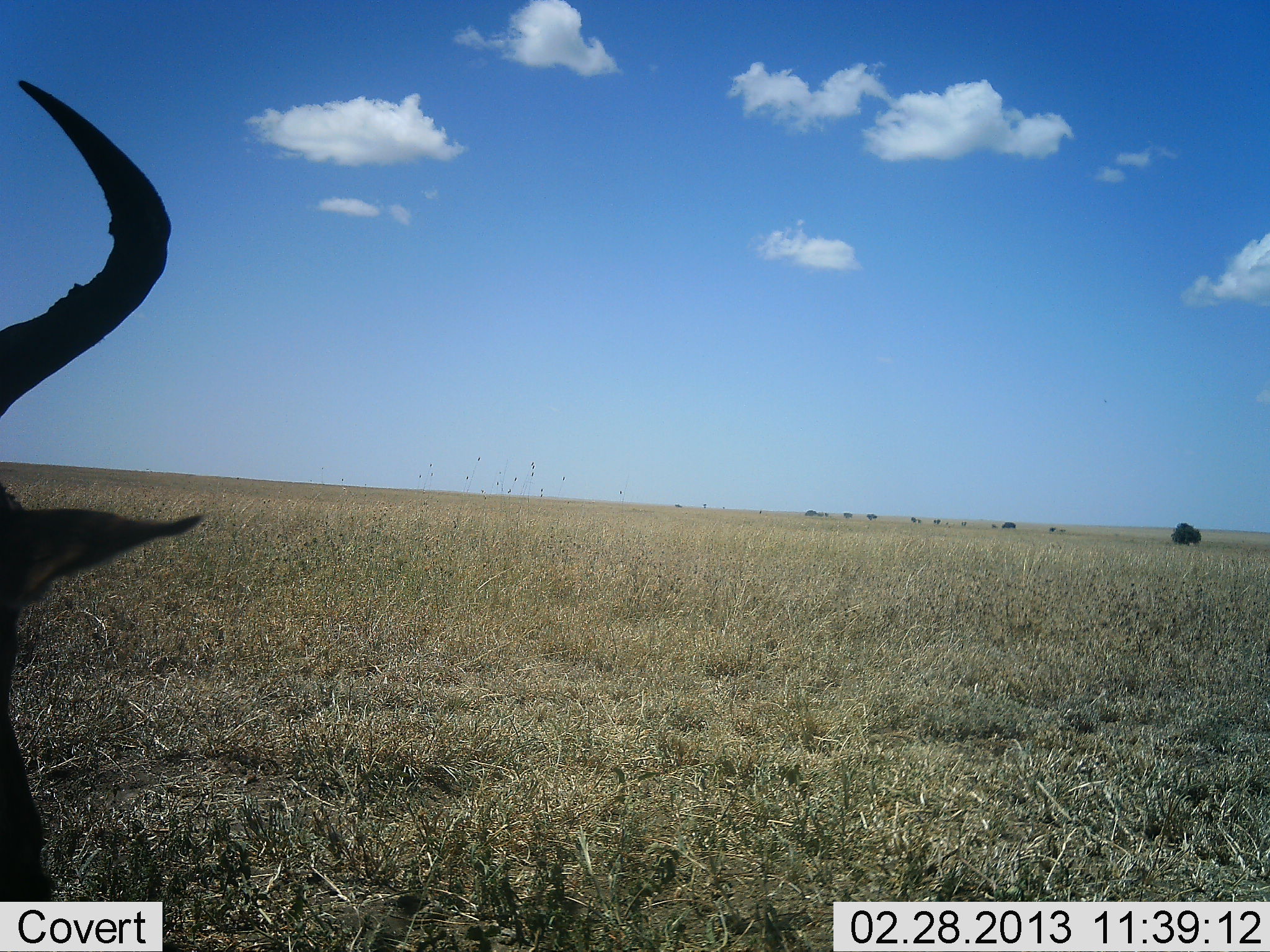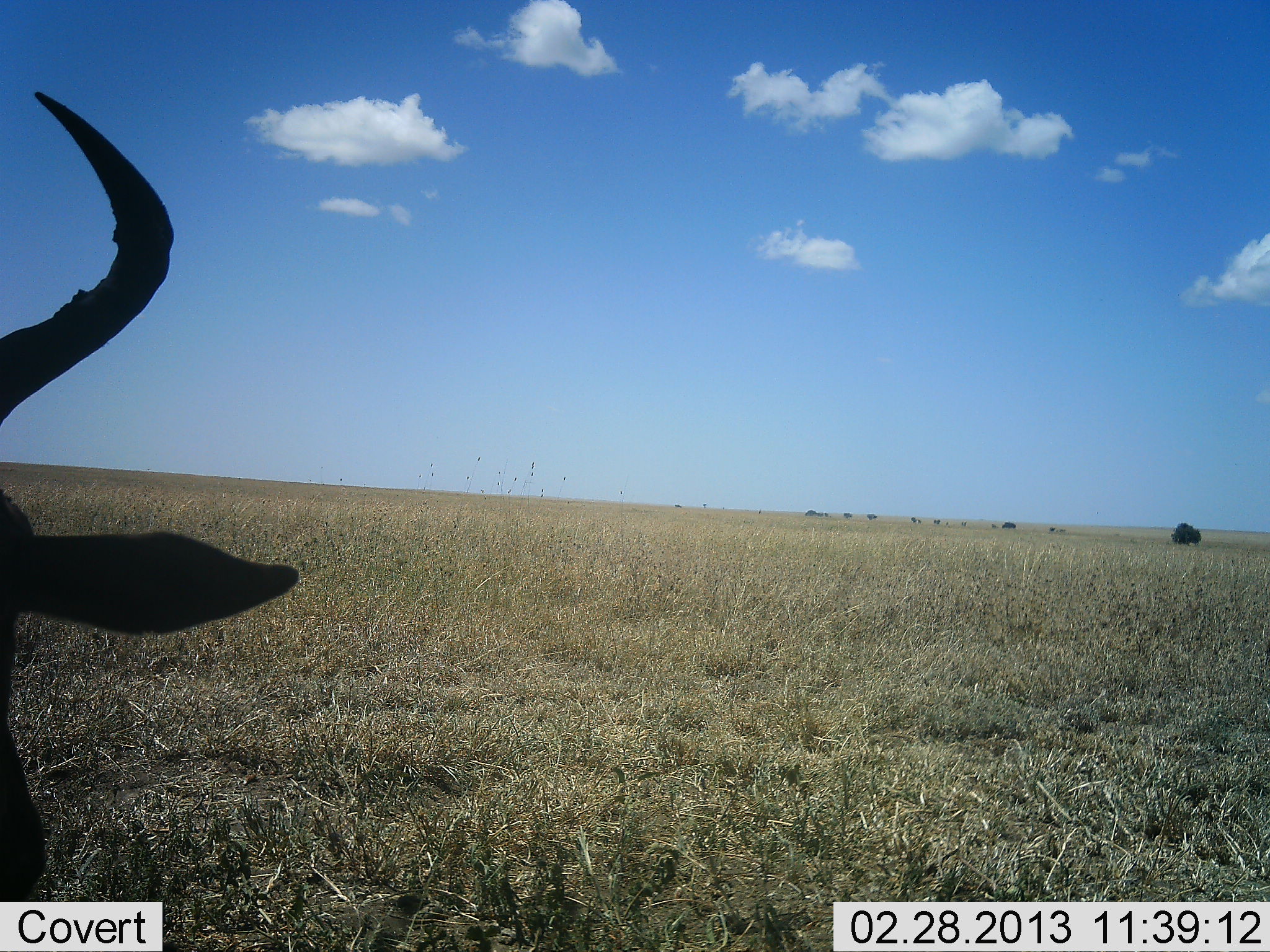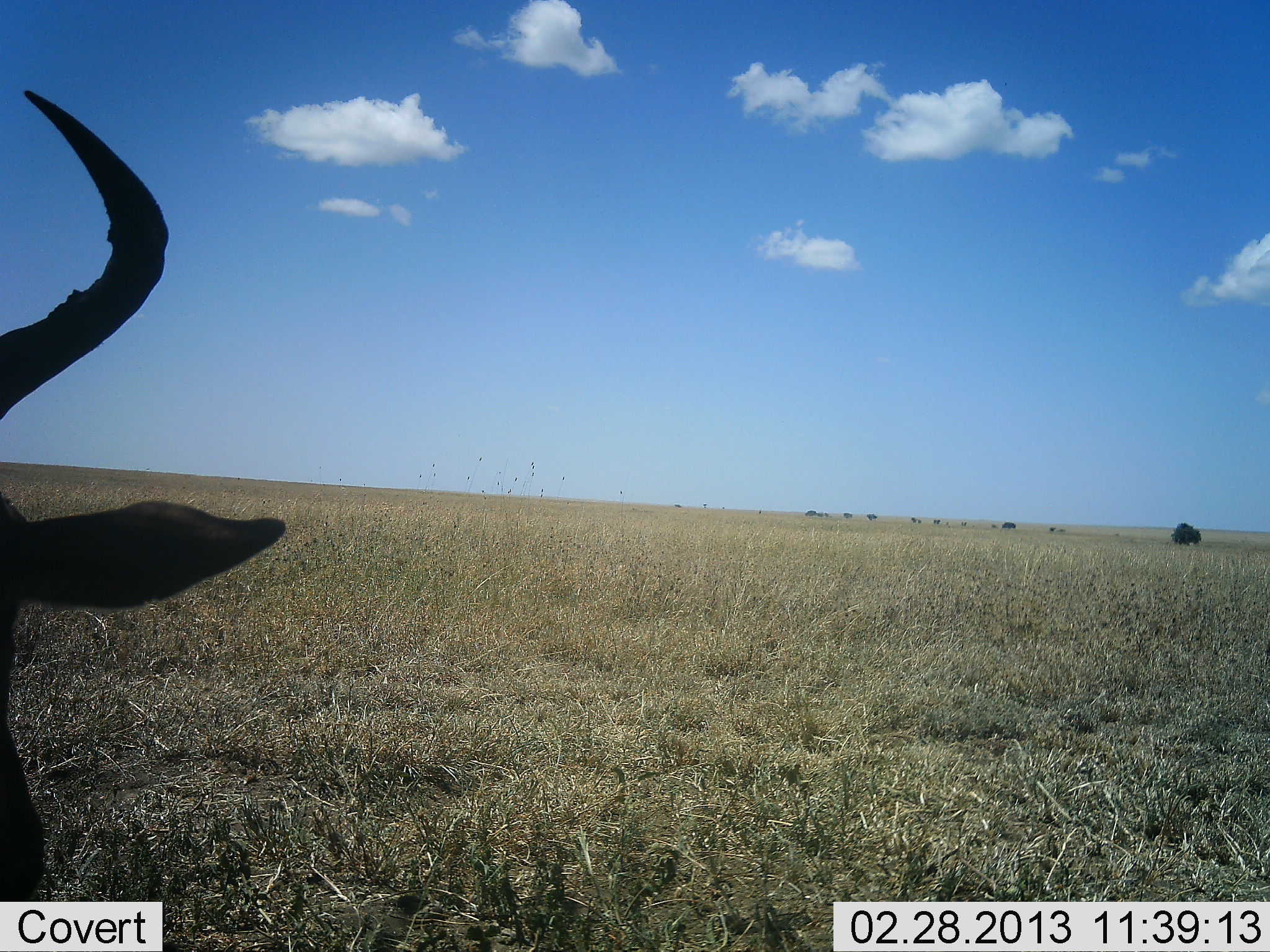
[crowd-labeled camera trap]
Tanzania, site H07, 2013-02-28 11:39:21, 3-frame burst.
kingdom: Animalia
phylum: Chordata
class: Mammalia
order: Artiodactyla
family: Bovidae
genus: Connochaetes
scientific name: Connochaetes taurinus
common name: blue wildebeest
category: wildebeest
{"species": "wildebeest (blue wildebeest) (Connochaetes taurinus)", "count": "1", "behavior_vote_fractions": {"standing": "79%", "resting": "11%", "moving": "5%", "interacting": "0%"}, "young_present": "0%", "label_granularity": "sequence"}